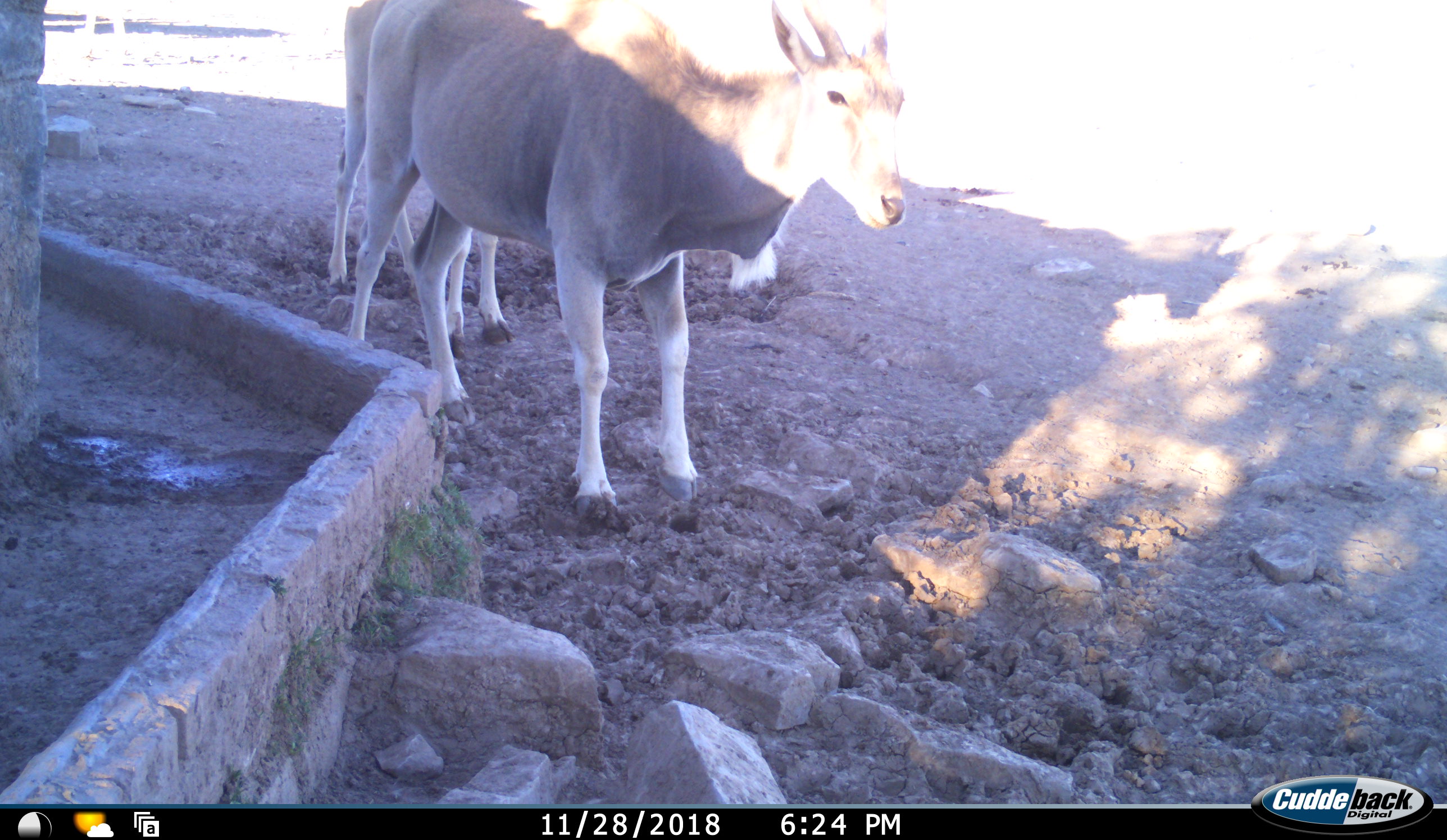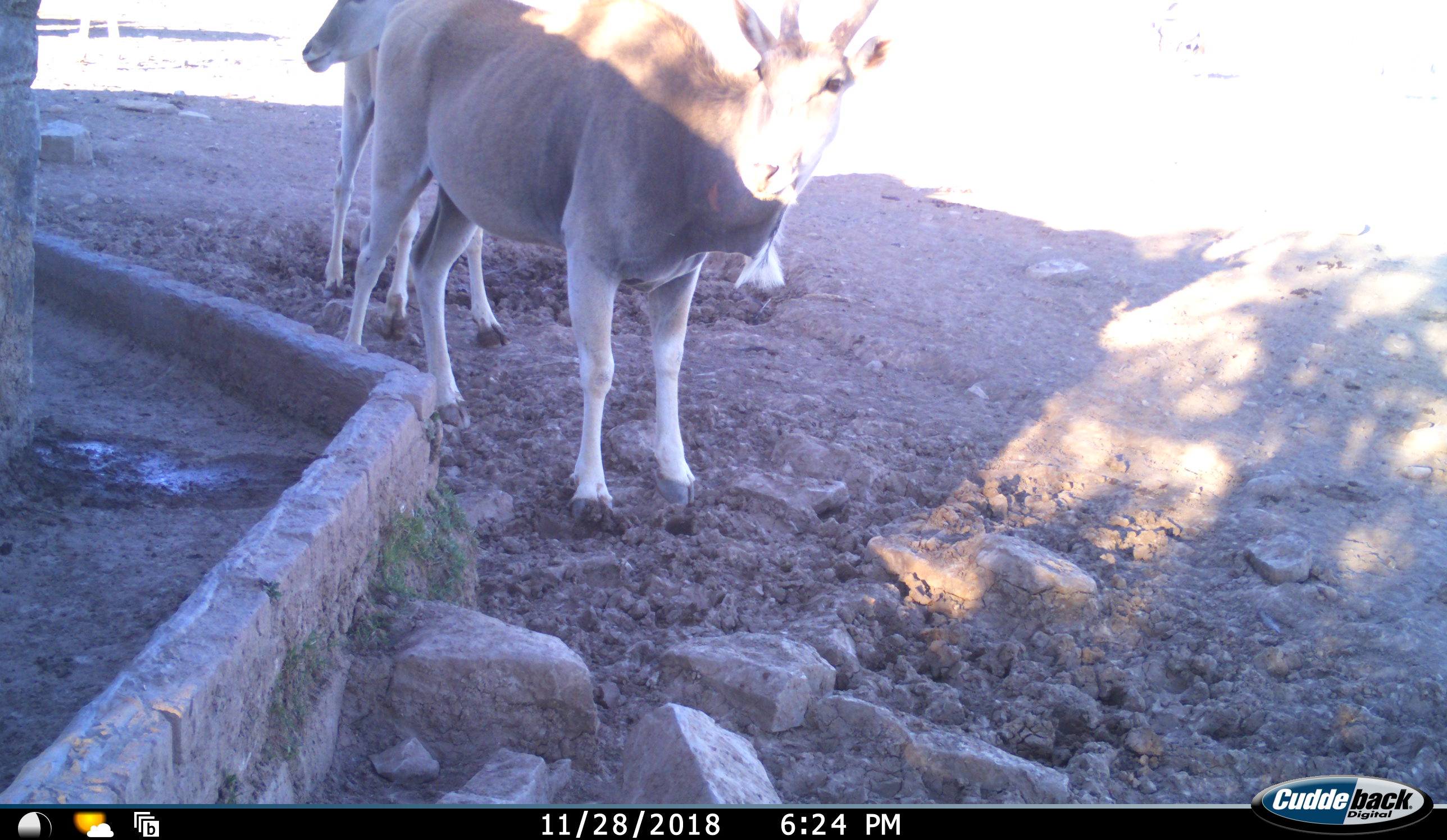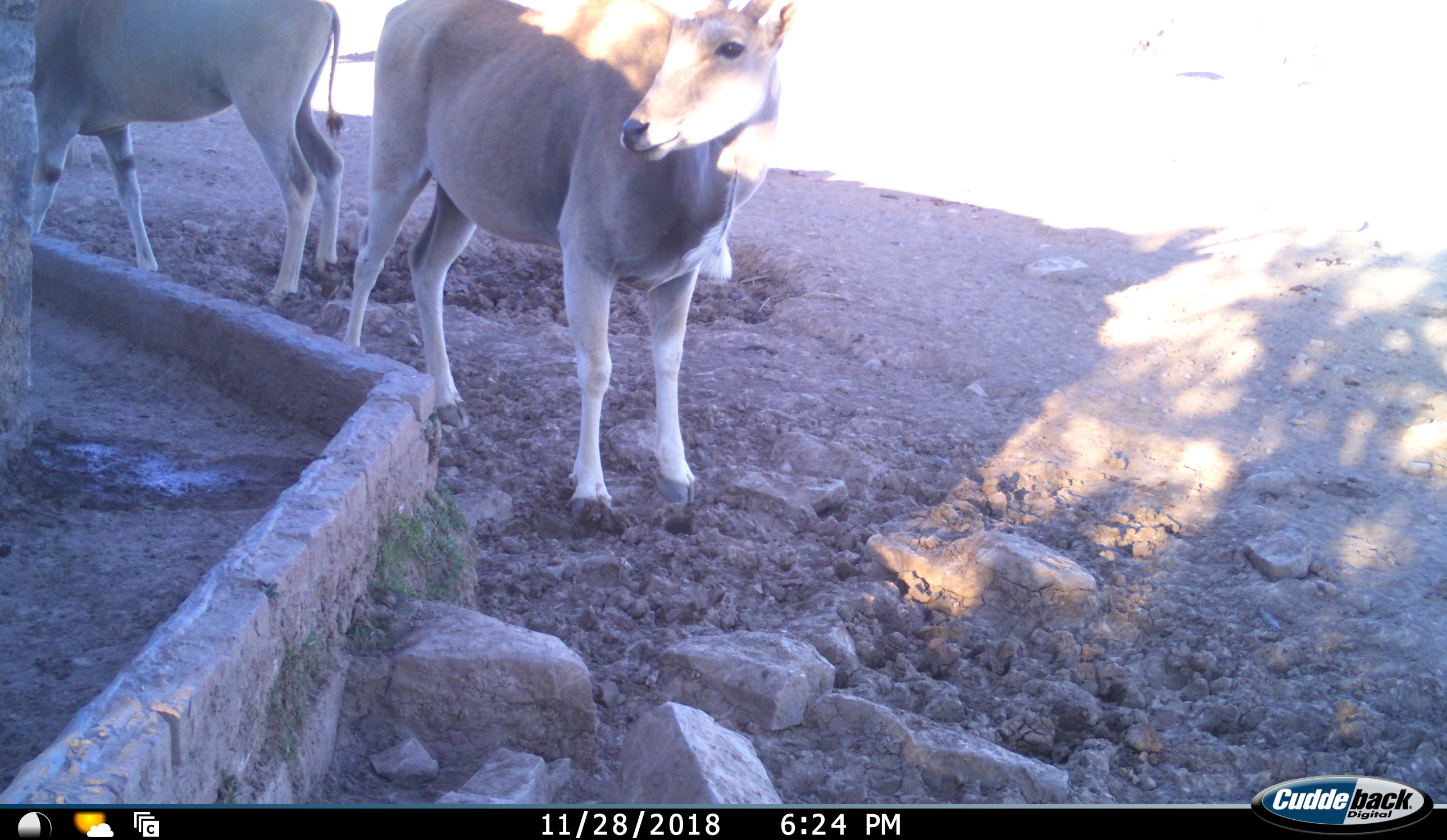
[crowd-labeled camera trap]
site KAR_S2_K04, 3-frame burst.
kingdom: Animalia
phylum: Chordata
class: Mammalia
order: Artiodactyla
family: Bovidae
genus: Tragelaphus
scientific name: Tragelaphus oryx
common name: eland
Eland (Tragelaphus oryx), count 2. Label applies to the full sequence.